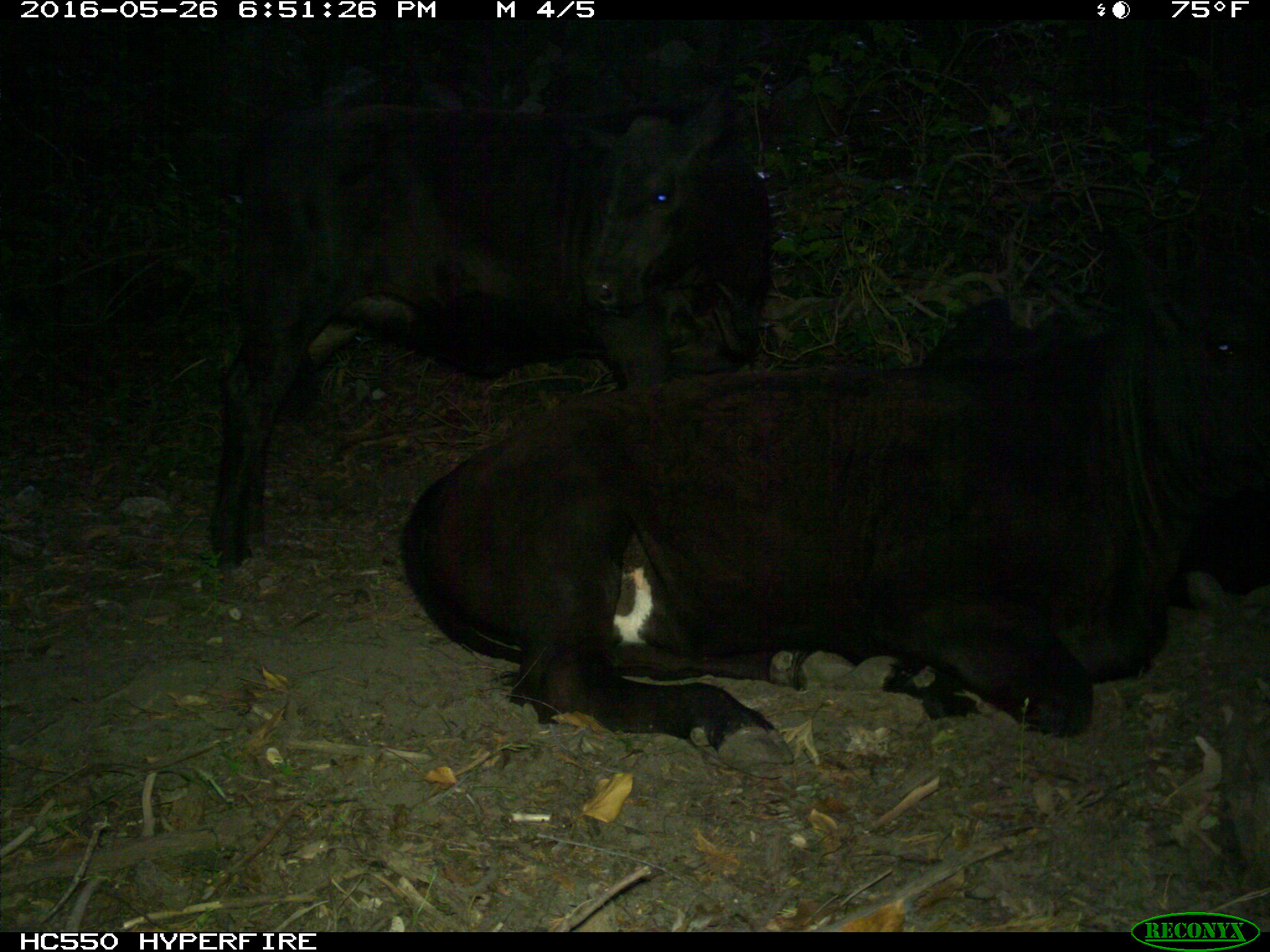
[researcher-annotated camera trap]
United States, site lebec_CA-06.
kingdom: Animalia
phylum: Chordata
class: Mammalia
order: Artiodactyla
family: Bovidae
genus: Bos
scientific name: Bos taurus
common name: domestic cow